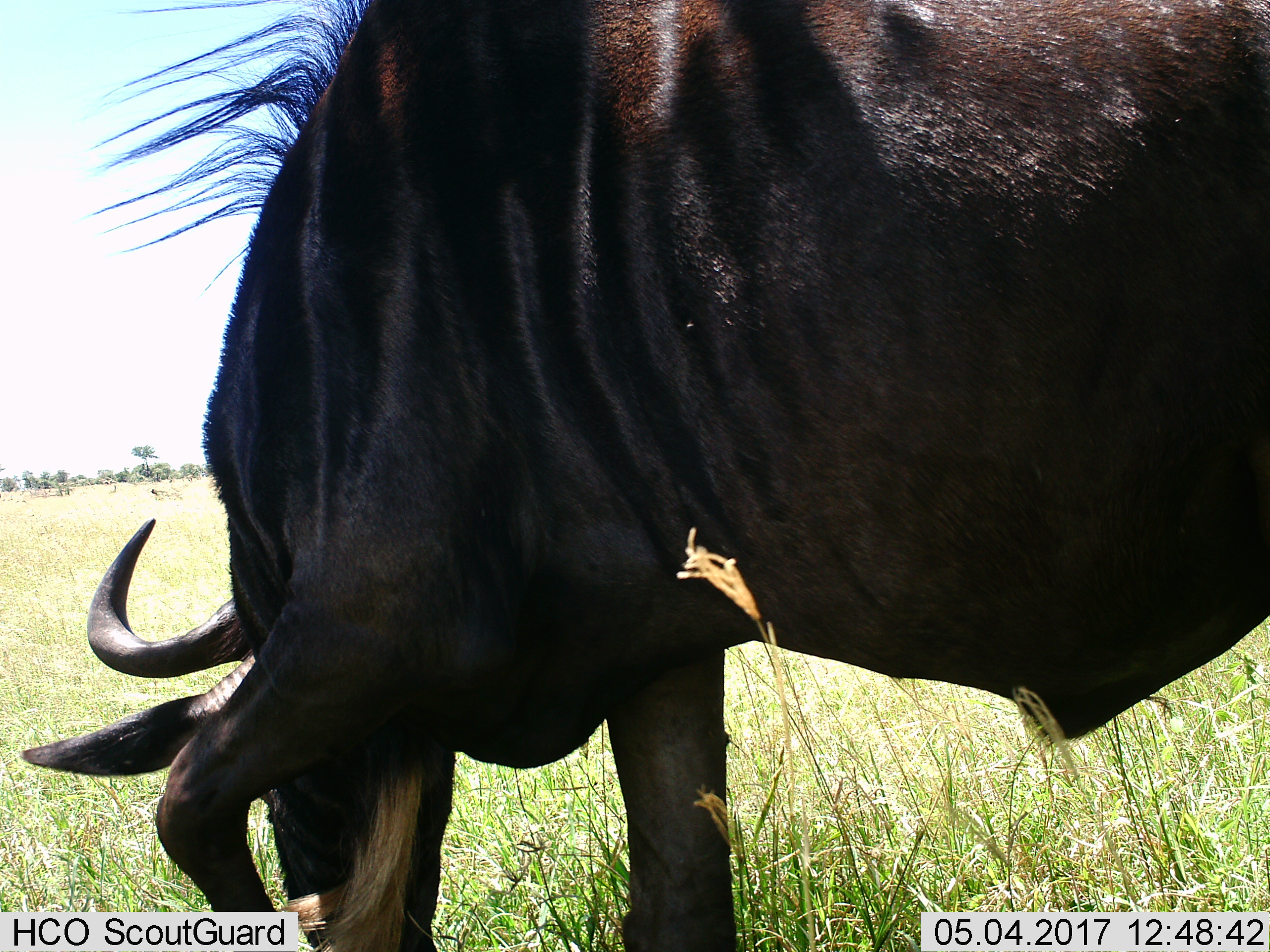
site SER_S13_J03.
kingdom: Animalia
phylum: Chordata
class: Mammalia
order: Artiodactyla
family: Bovidae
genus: Connochaetes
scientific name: Connochaetes taurinus taurinus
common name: blue wildebeest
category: wildebeestblue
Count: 1.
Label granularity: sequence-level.